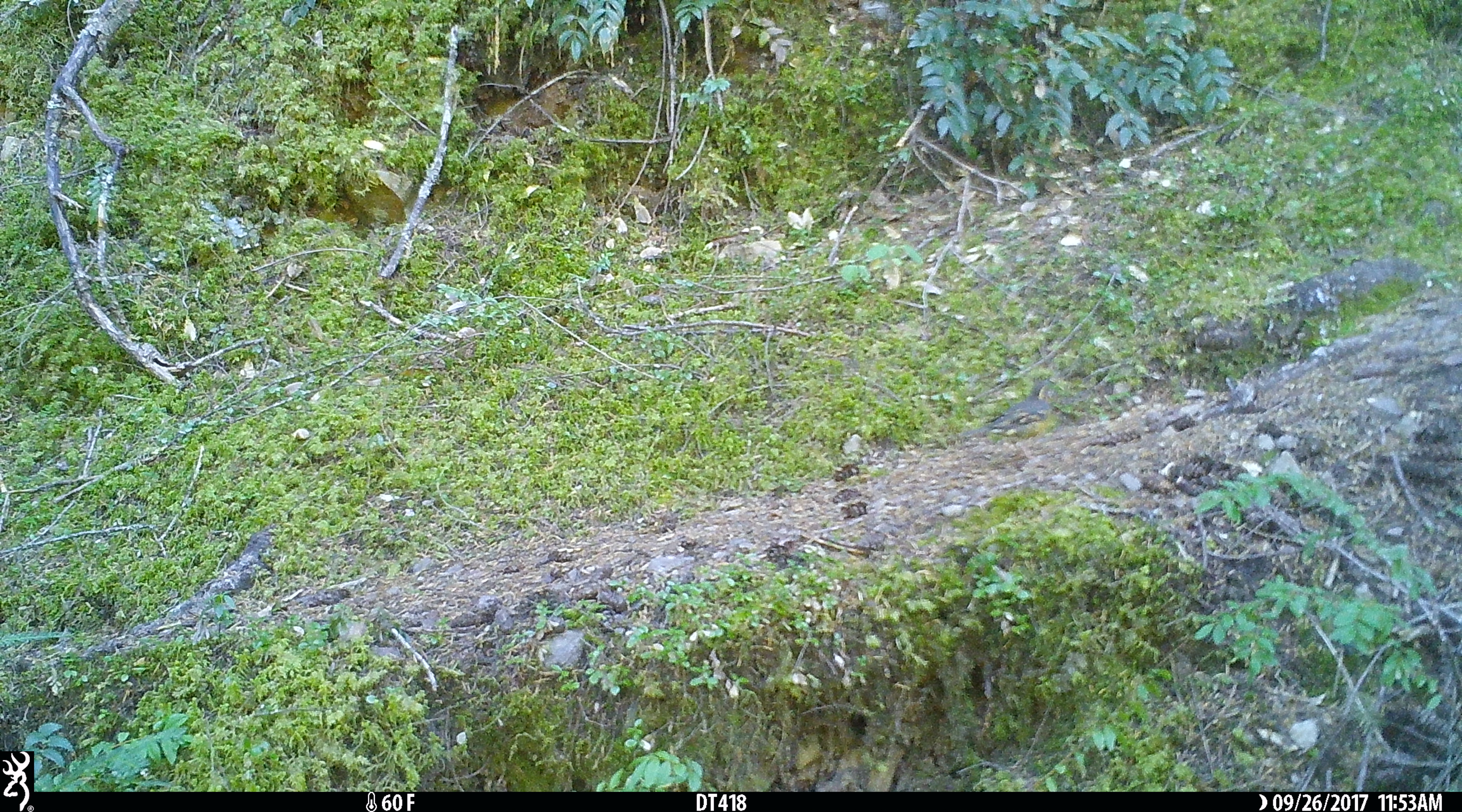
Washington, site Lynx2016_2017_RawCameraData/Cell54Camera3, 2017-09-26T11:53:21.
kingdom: Animalia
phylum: Chordata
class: Aves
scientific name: Aves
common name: birds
Aves (birds). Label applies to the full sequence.